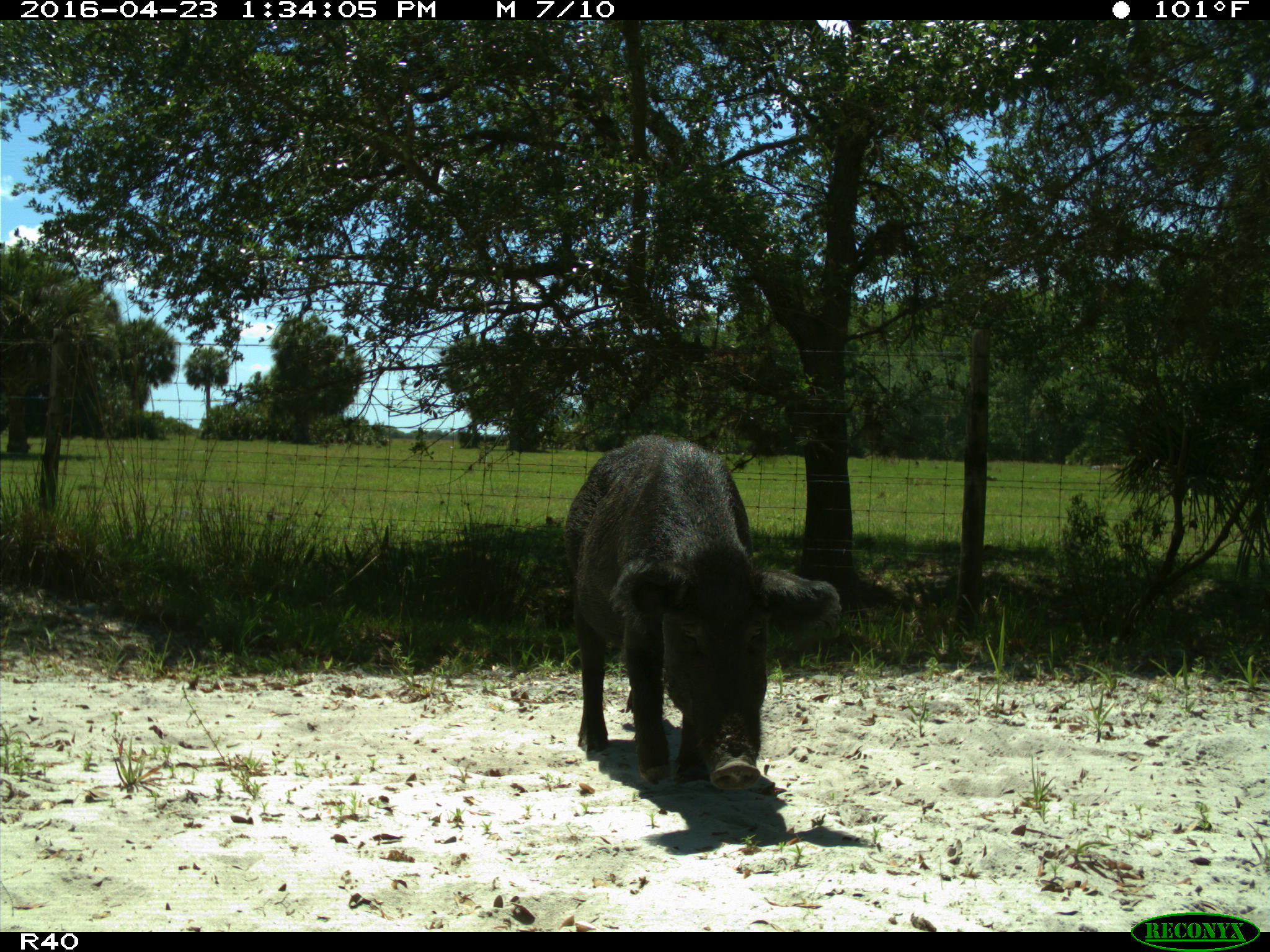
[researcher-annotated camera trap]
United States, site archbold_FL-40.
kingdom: Animalia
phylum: Chordata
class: Mammalia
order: Artiodactyla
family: Suidae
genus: Sus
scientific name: Sus scrofa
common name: wild boar